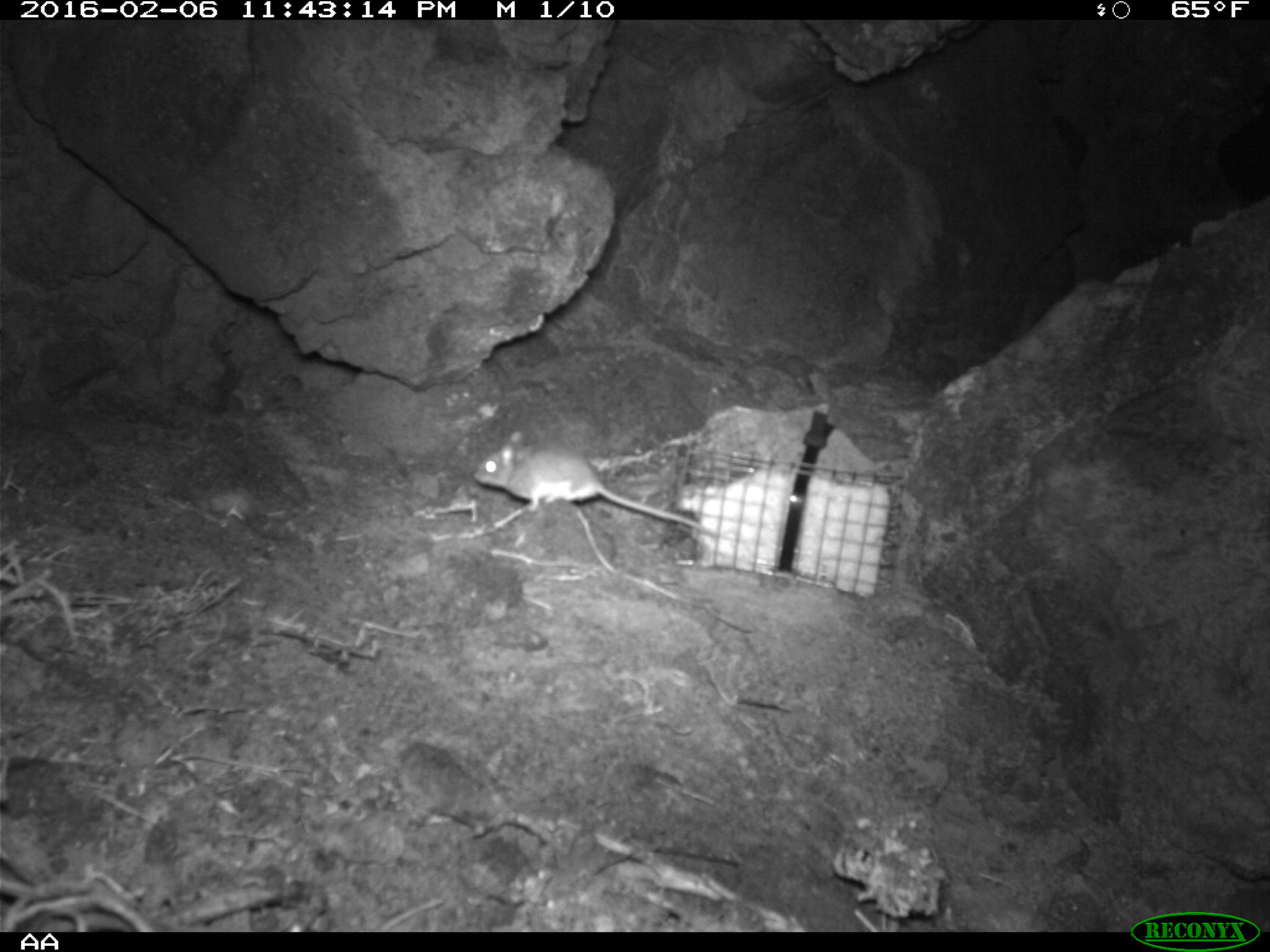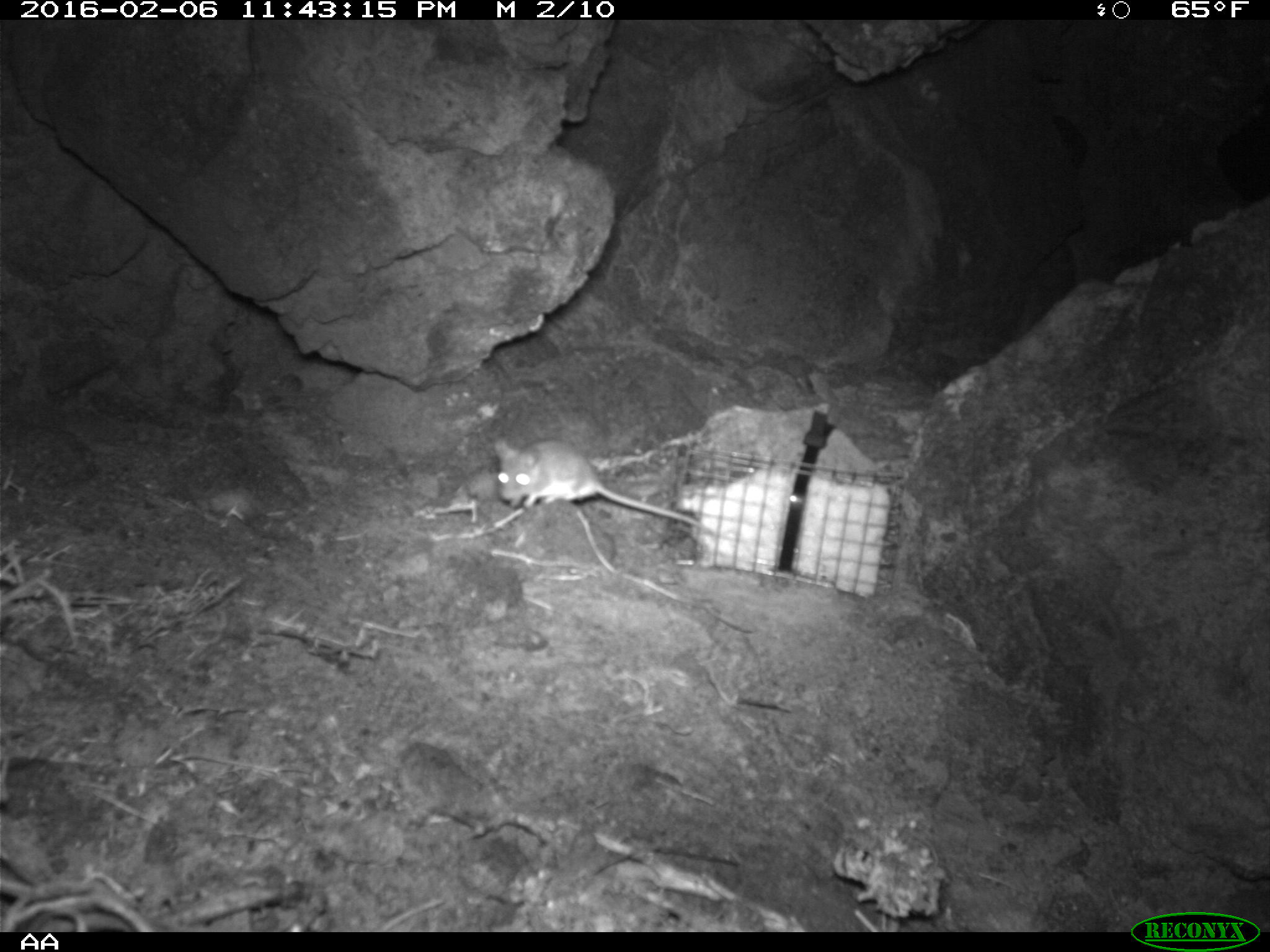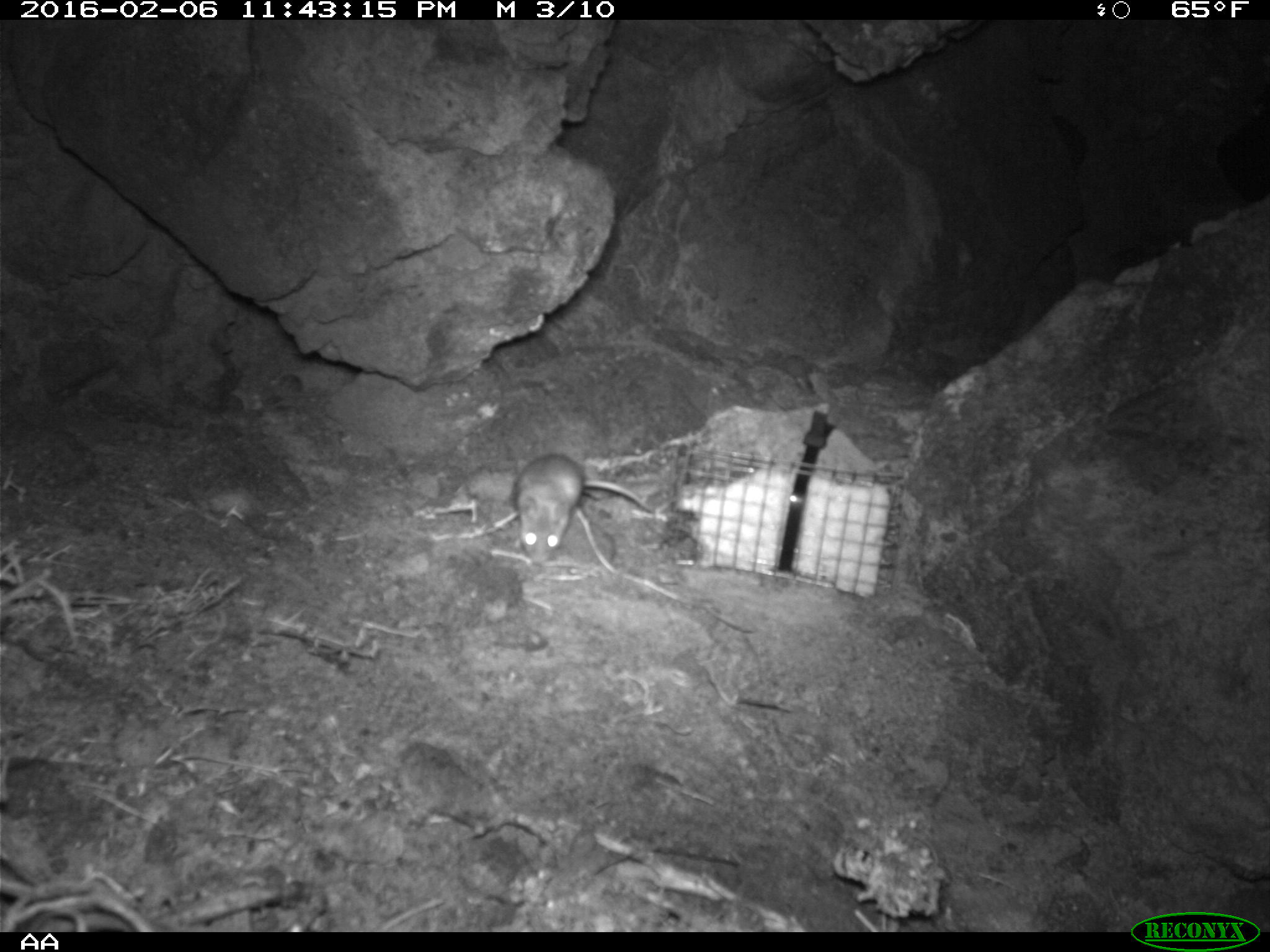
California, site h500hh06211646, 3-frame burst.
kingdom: Animalia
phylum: Chordata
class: Mammalia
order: Rodentia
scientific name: Rodentia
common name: rodent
Rodent (Rodentia).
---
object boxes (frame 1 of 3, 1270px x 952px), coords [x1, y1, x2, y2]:
rodent: [472, 432, 709, 535]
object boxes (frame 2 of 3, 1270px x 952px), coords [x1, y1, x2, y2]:
rodent: [492, 434, 701, 524]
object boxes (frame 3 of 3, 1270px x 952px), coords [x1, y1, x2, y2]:
rodent: [512, 454, 654, 565]